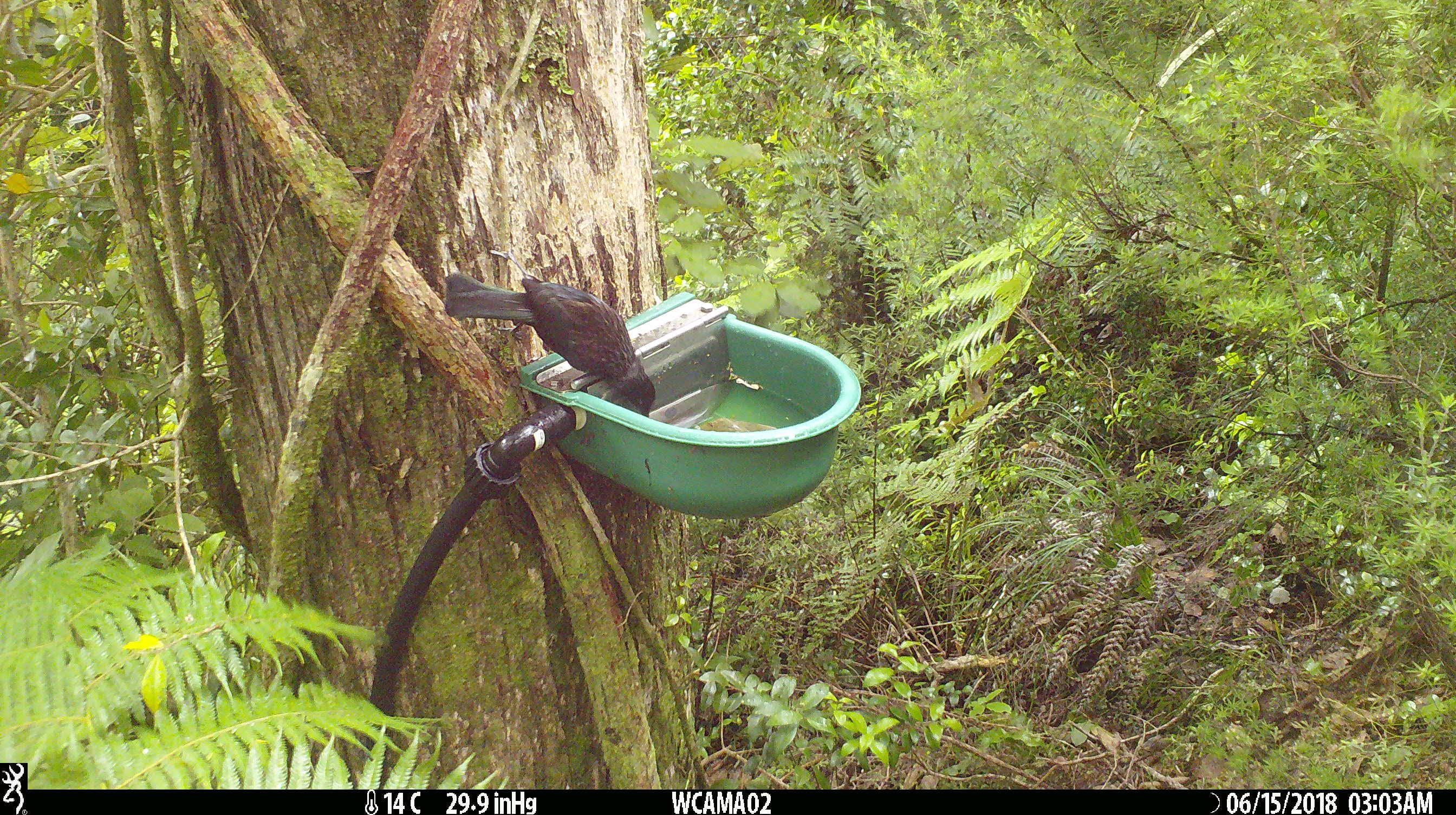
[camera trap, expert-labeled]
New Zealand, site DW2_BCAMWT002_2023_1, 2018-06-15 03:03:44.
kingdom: Animalia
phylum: Chordata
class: Aves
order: Passeriformes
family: Meliphagidae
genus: Prosthemadera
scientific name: Prosthemadera novaeseelandiae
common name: tui